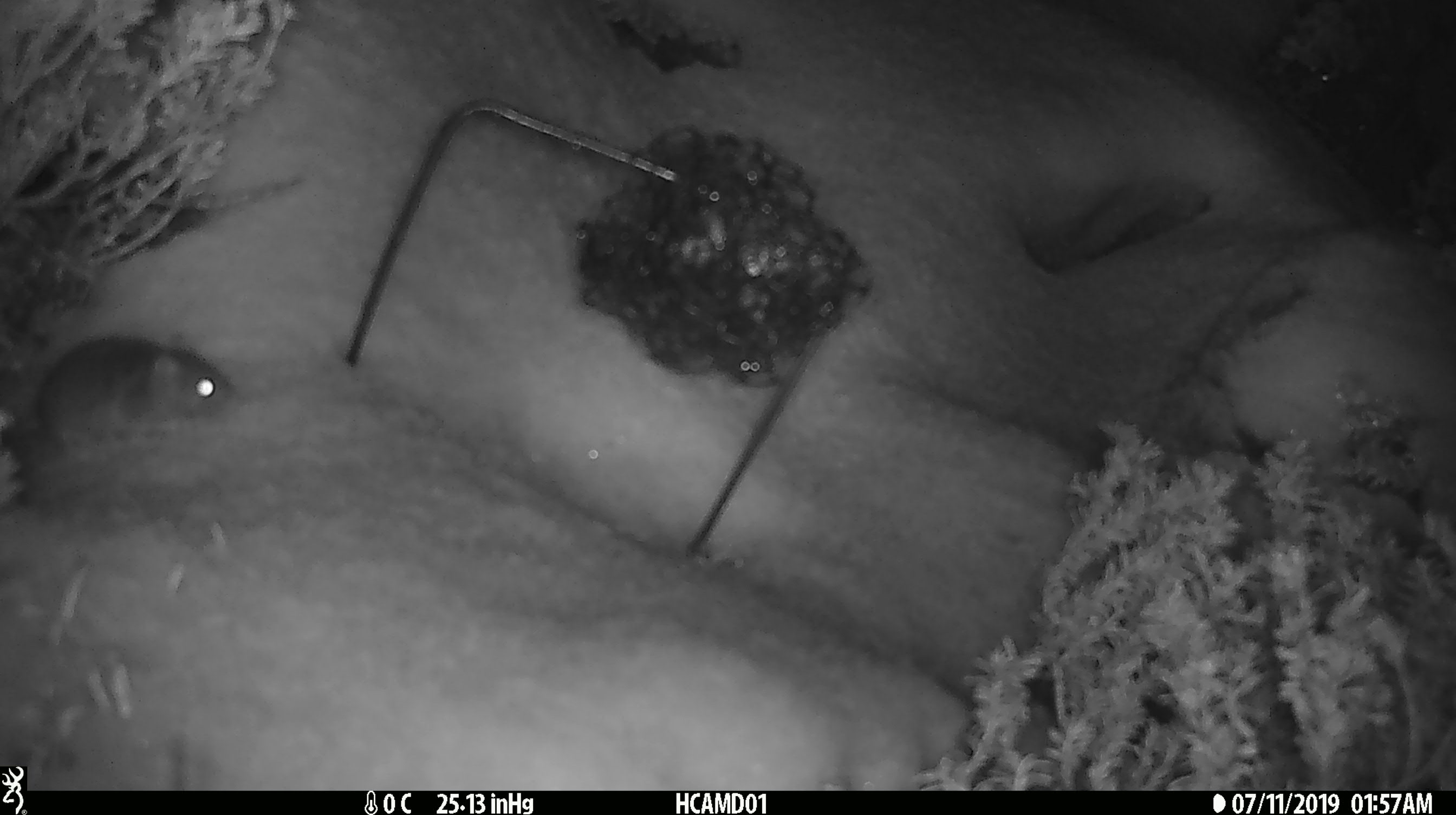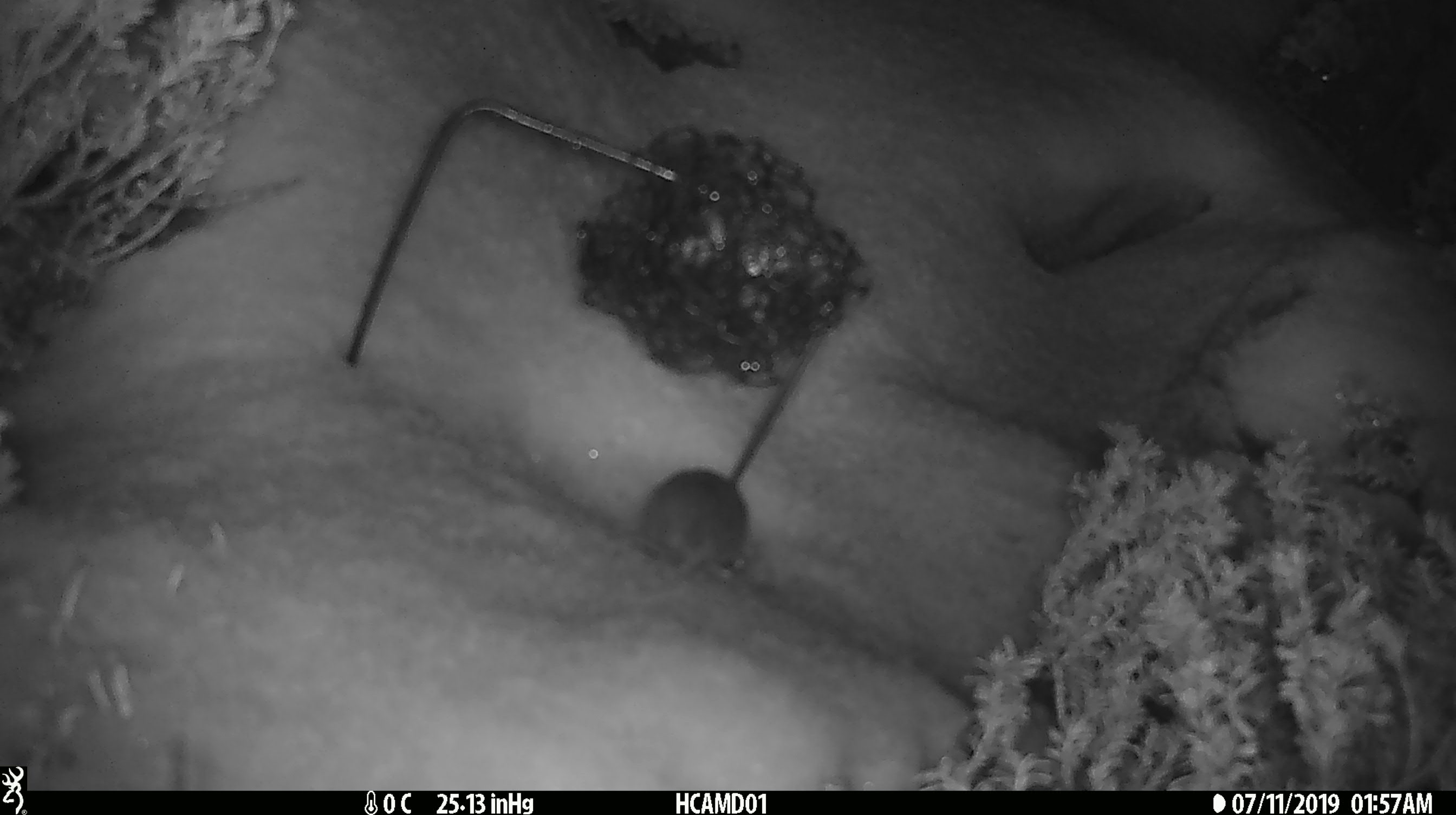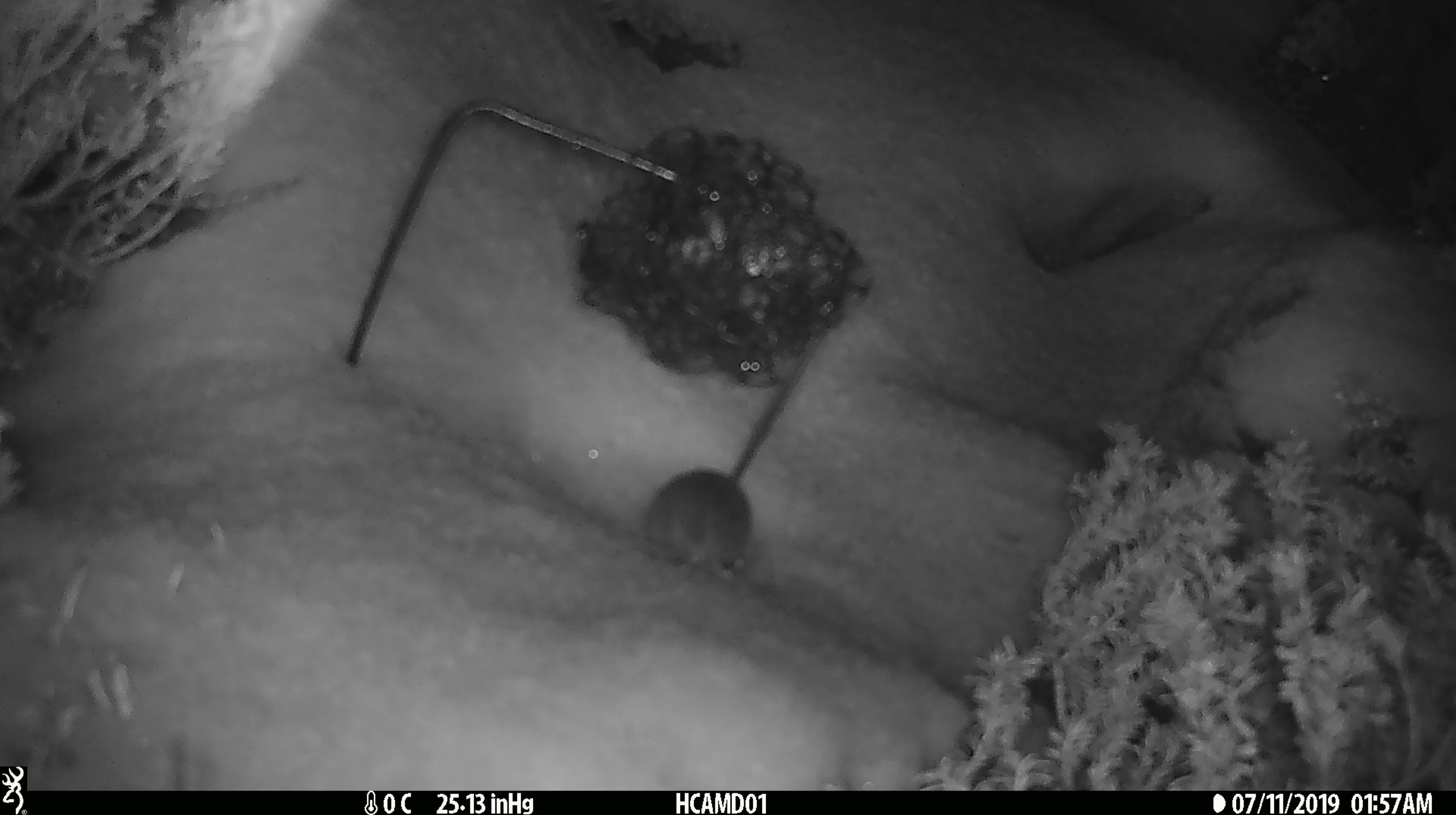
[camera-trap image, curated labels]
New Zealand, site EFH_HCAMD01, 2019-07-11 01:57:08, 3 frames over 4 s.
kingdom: Animalia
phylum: Chordata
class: Mammalia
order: Rodentia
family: Muridae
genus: Mus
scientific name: Mus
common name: mouse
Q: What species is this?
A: Mouse (Mus).